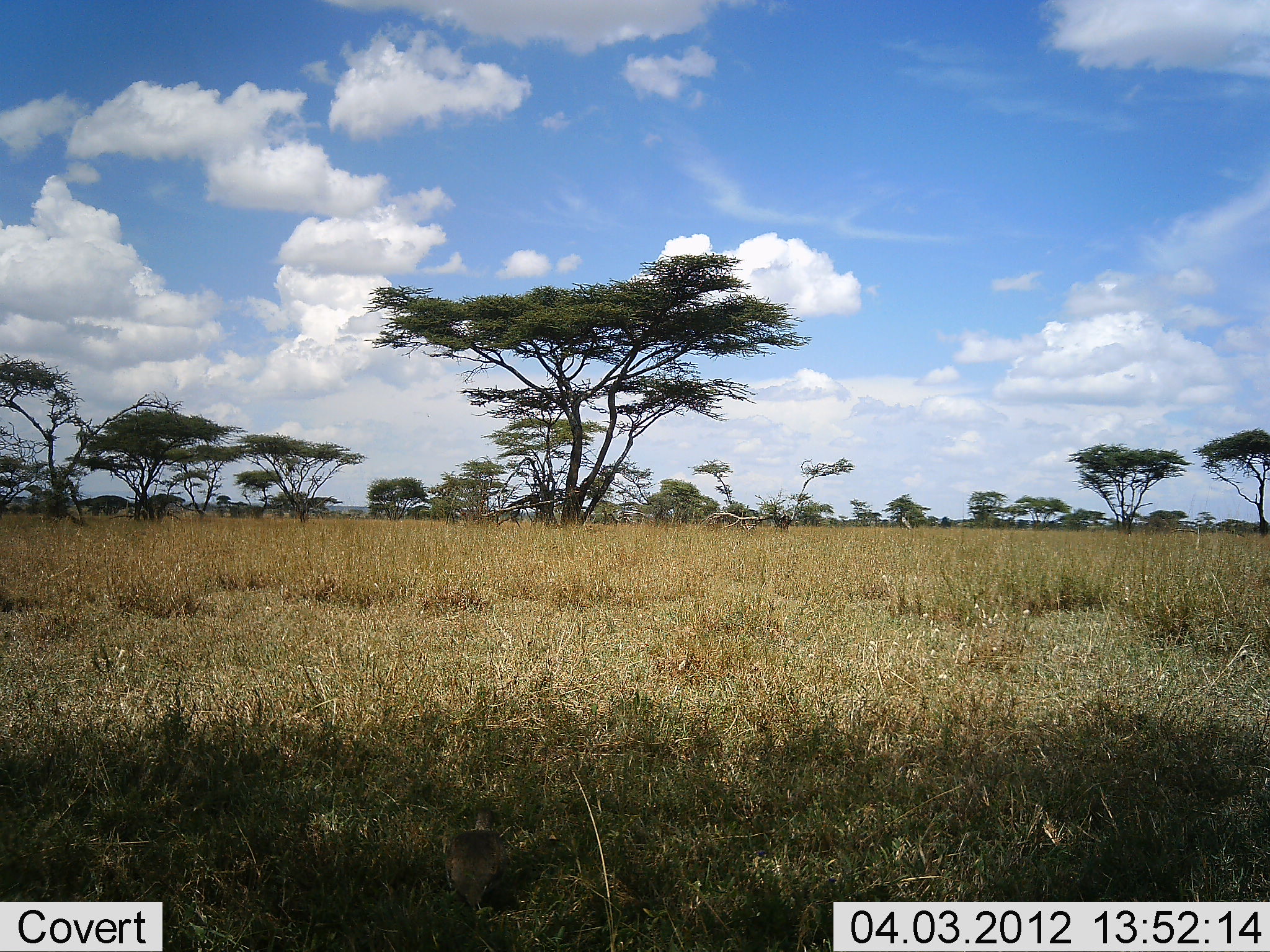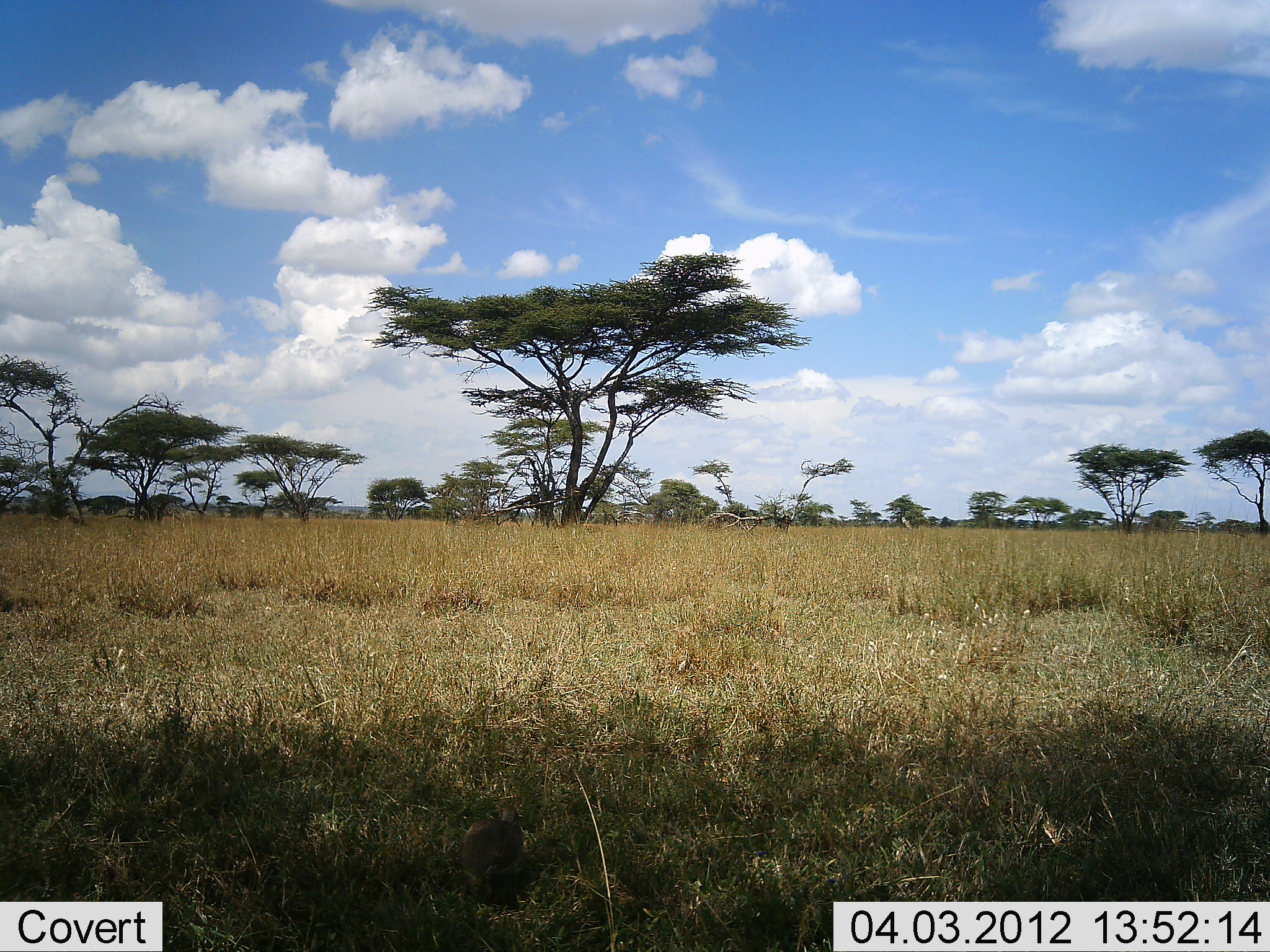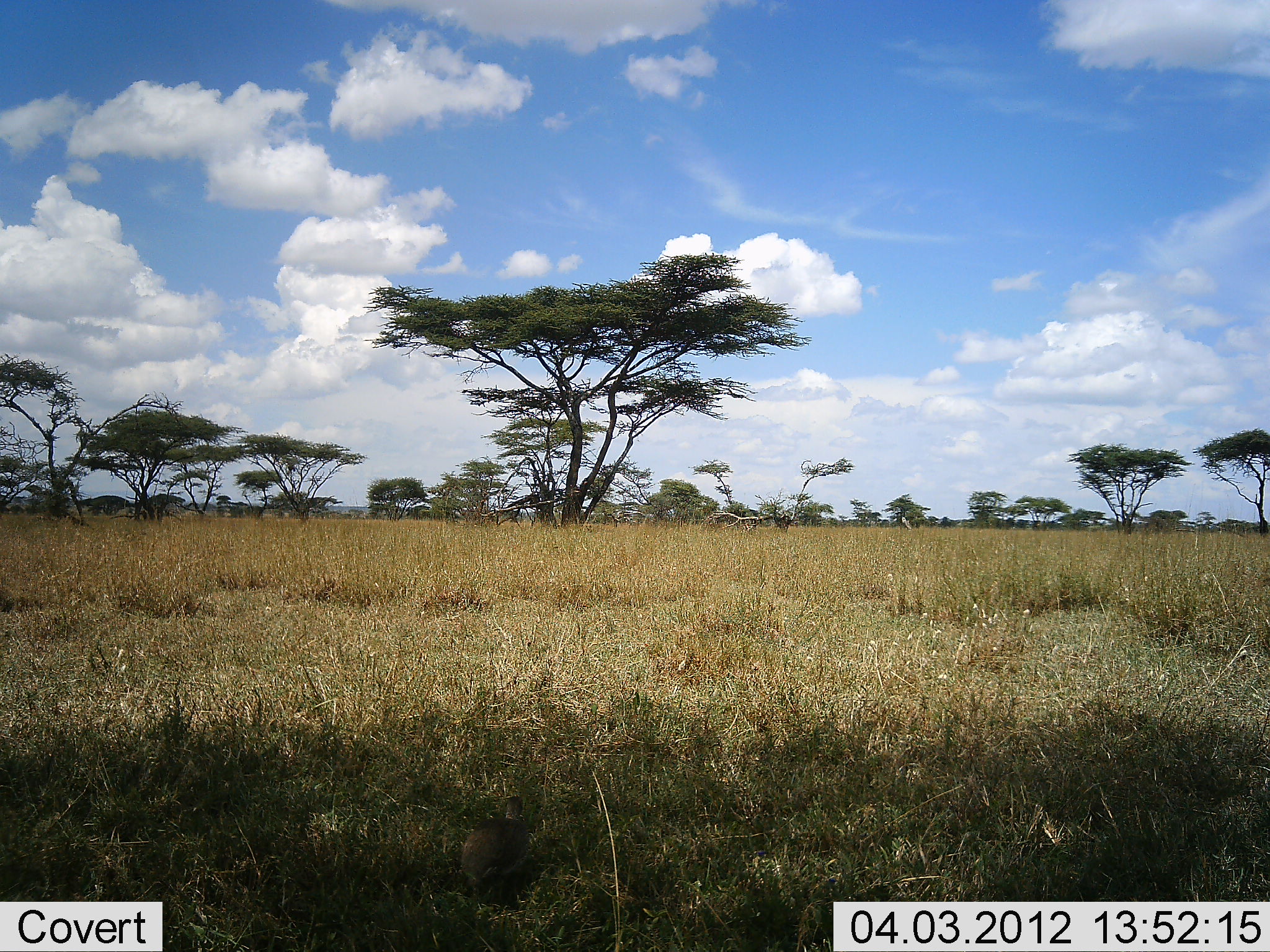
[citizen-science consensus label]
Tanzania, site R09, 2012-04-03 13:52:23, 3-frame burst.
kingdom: Animalia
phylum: Chordata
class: Aves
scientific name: Aves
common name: bird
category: otherbird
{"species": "otherbird (bird) (Aves)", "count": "1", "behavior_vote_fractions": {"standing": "25%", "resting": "0%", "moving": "75%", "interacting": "0%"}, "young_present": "0%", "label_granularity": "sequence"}